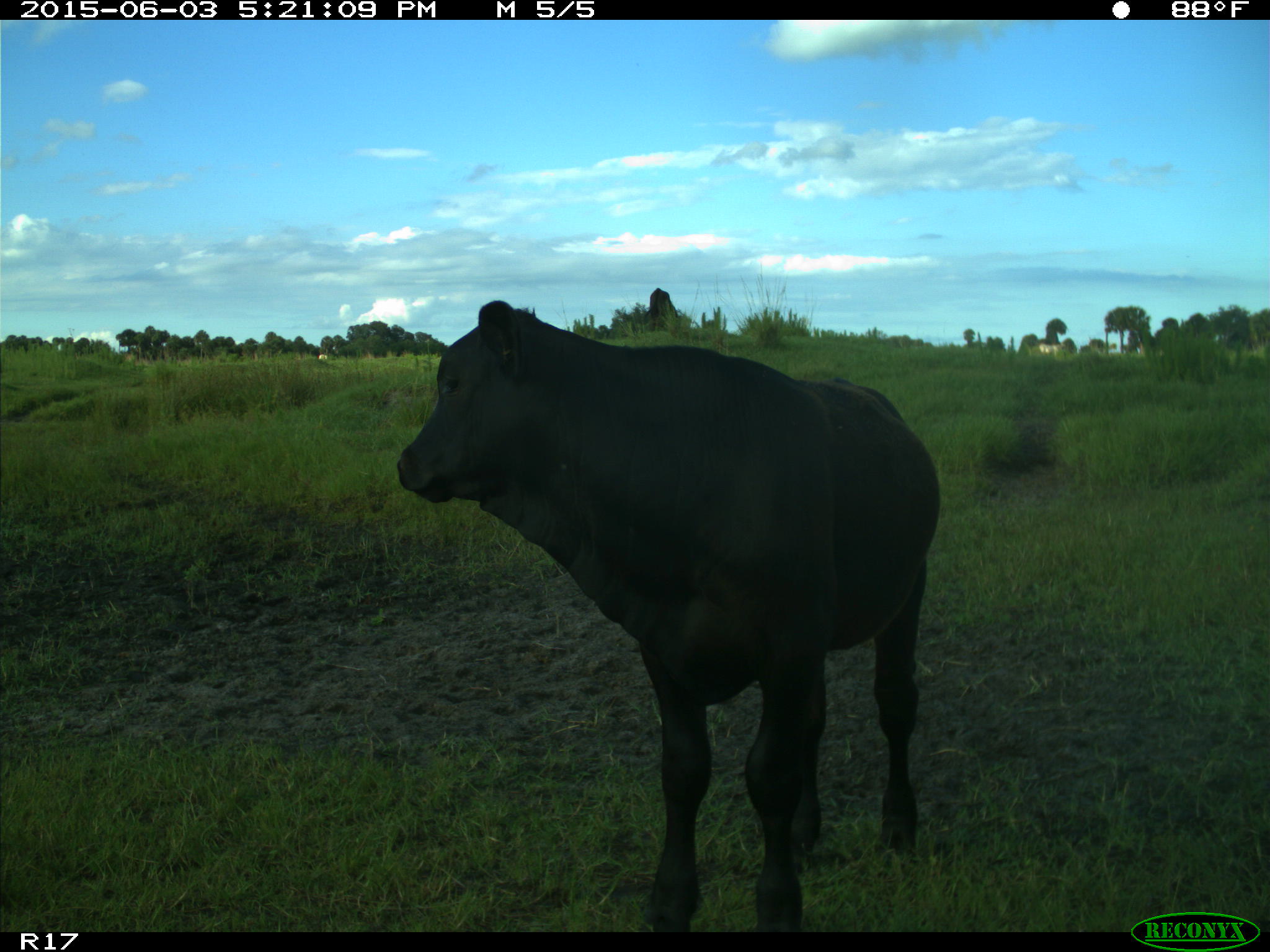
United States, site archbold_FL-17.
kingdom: Animalia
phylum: Chordata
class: Mammalia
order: Artiodactyla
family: Bovidae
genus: Bos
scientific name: Bos taurus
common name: domestic cow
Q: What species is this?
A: Bos taurus (domestic cow).